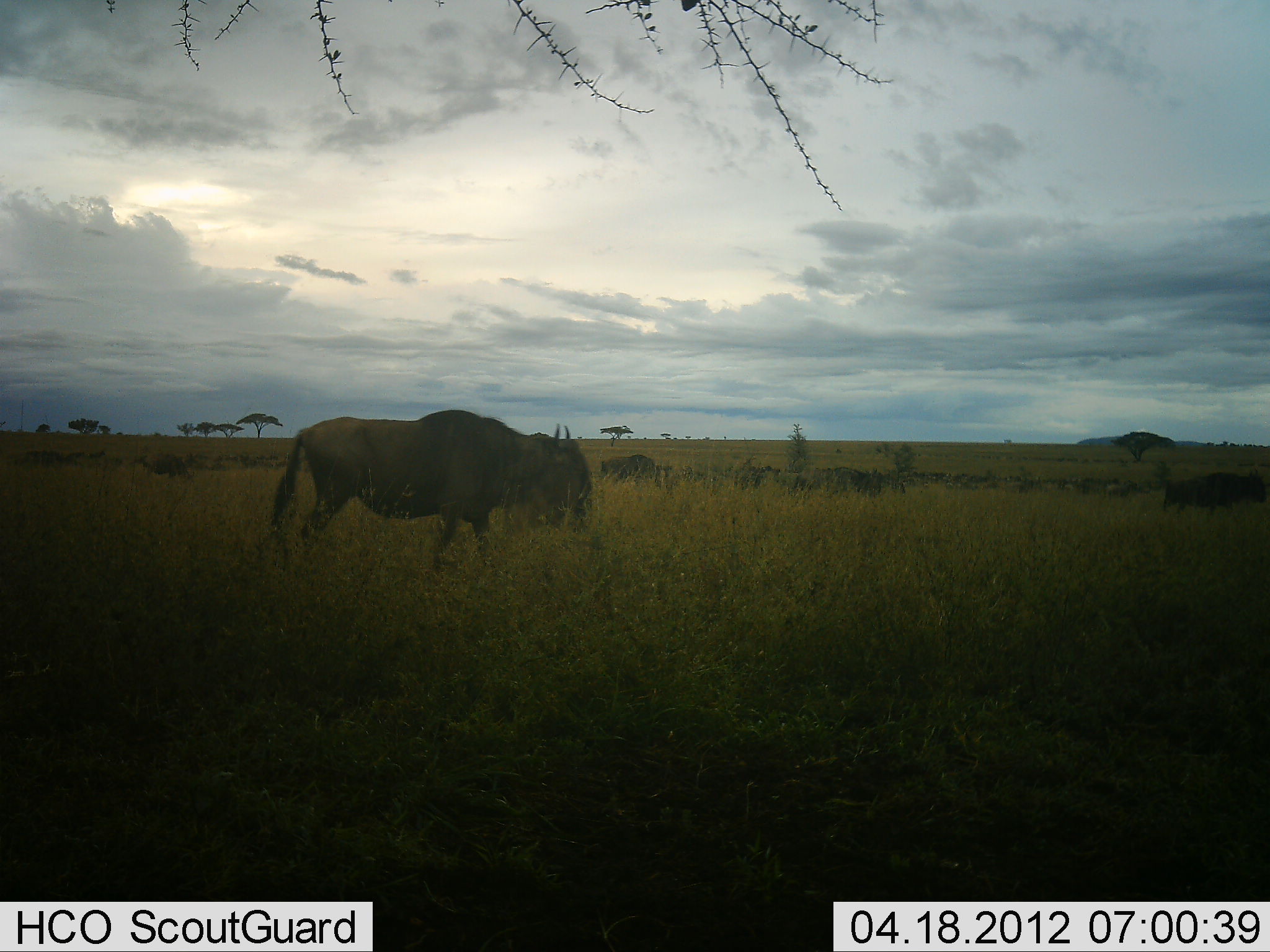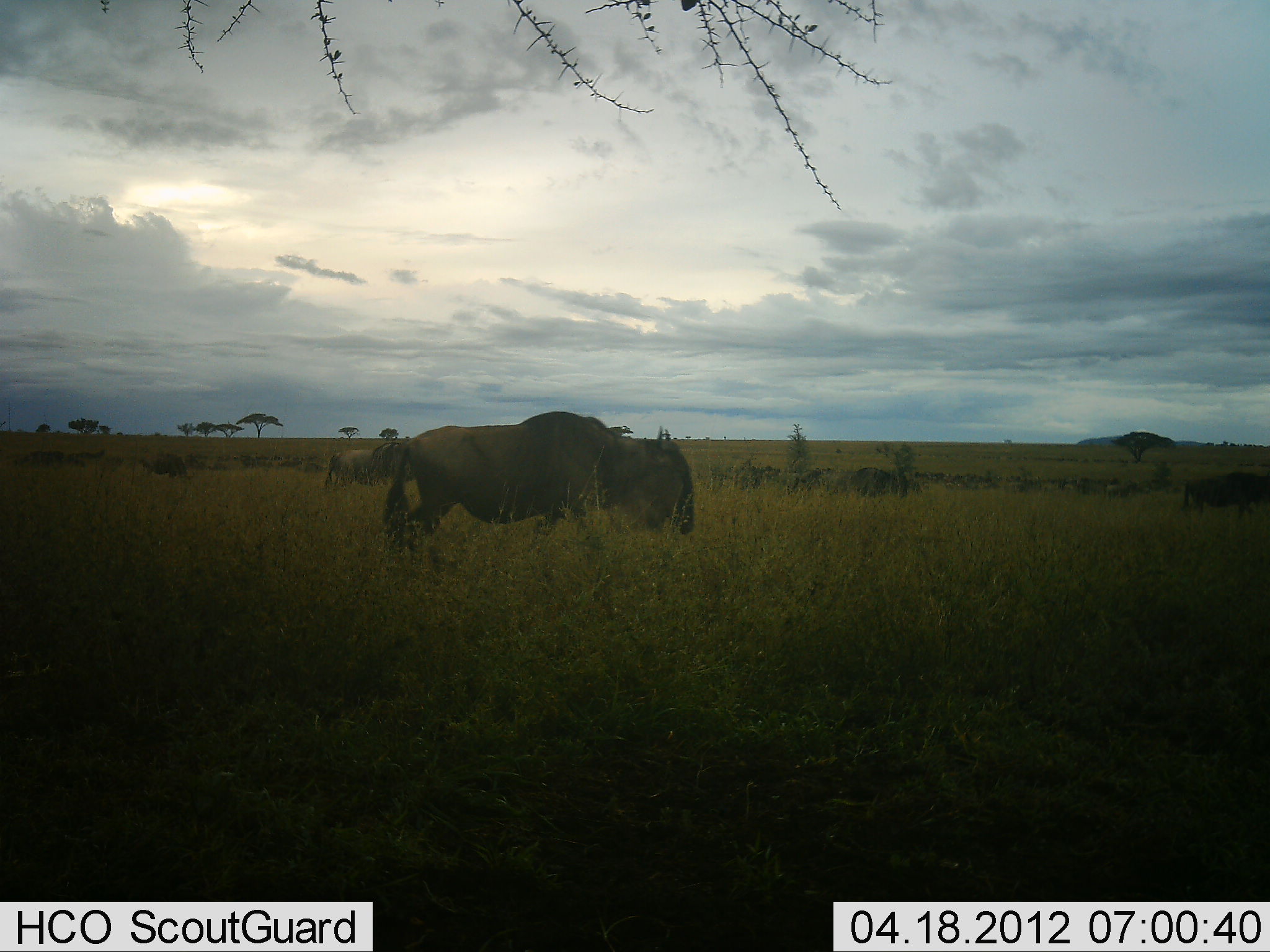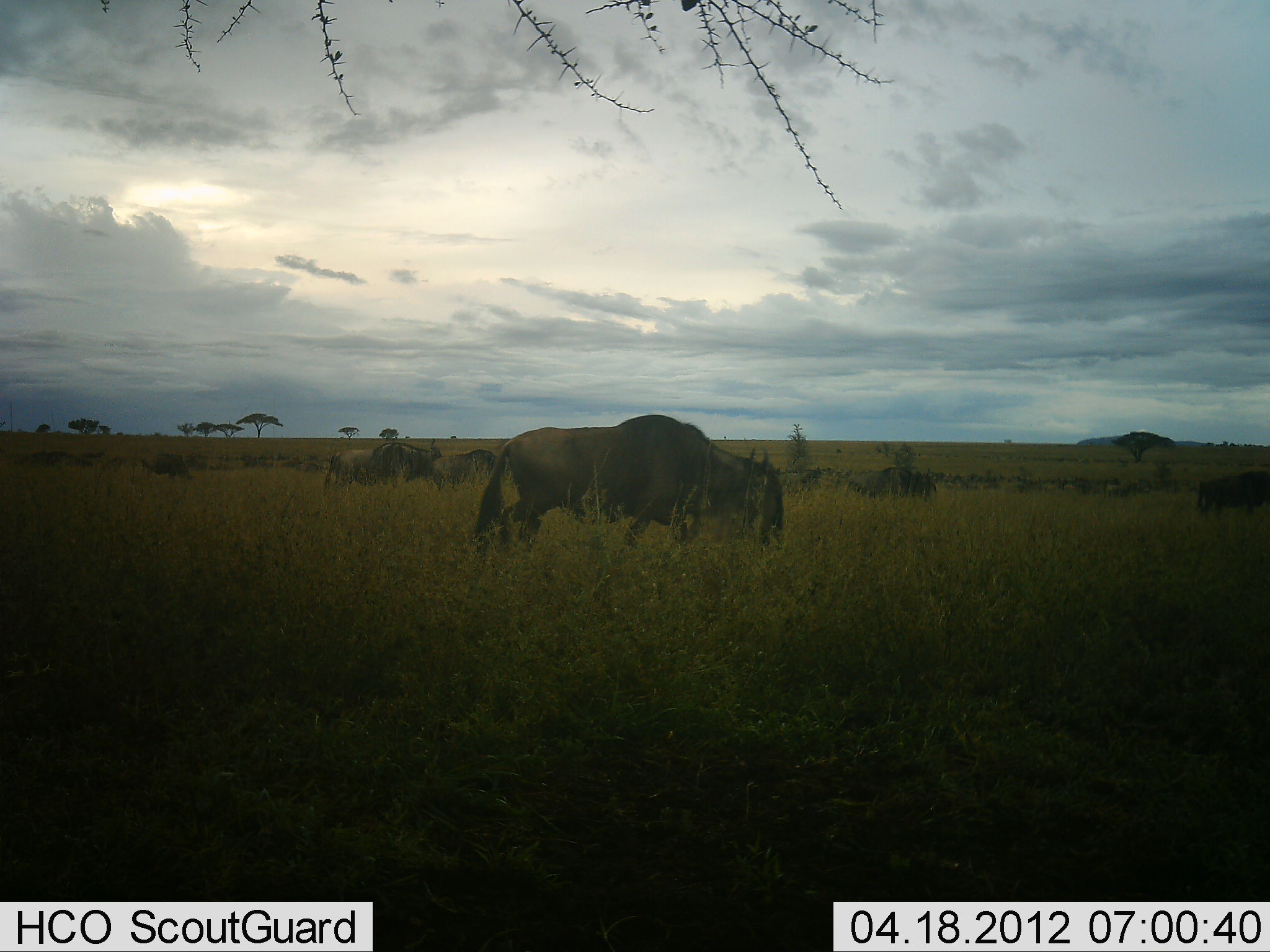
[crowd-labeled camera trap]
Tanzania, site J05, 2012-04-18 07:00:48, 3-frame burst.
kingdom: Animalia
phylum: Chordata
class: Mammalia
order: Artiodactyla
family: Bovidae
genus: Connochaetes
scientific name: Connochaetes taurinus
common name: blue wildebeest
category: wildebeest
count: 8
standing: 42%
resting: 0%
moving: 84%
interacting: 0%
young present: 0%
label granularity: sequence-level